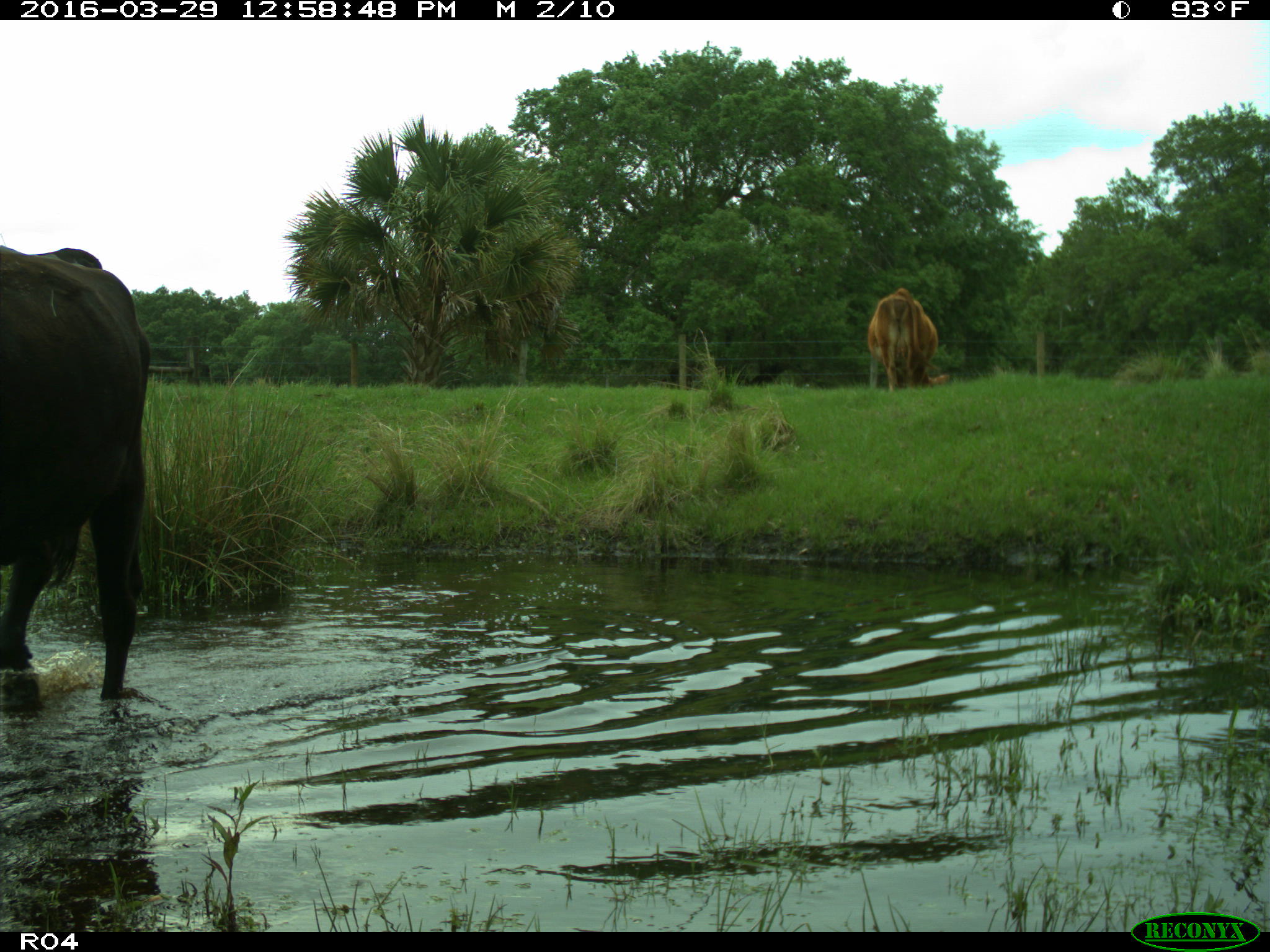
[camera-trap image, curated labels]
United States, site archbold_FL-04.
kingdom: Animalia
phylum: Chordata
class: Mammalia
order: Artiodactyla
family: Bovidae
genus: Bos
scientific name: Bos taurus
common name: domestic cow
Bos taurus (domestic cow).